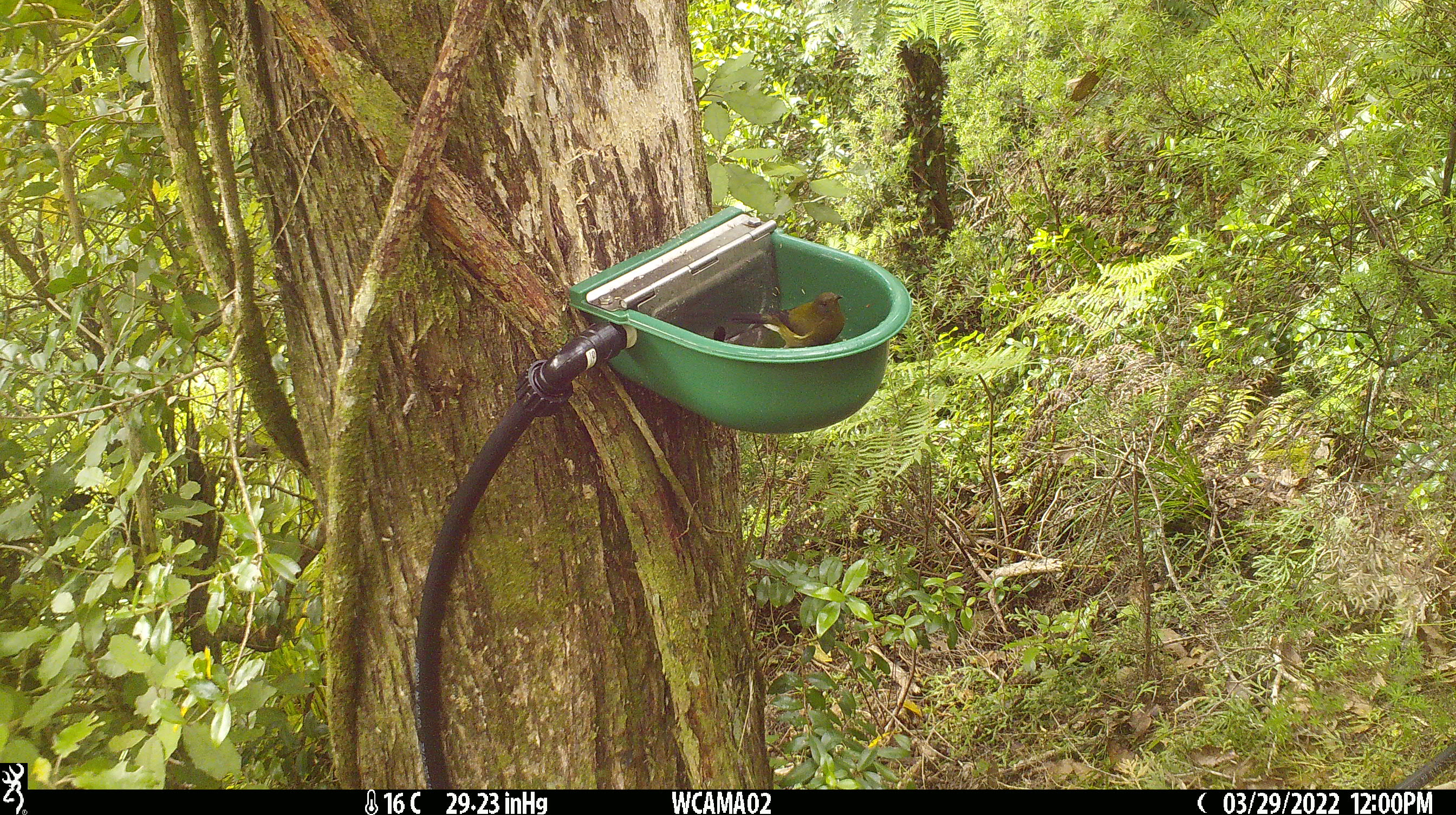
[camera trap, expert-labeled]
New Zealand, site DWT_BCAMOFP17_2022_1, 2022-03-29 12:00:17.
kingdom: Animalia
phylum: Chordata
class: Aves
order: Passeriformes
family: Meliphagidae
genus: Anthornis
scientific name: Anthornis melanura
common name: new zealand bellbird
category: bellbird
Bellbird (new zealand bellbird) (Anthornis melanura).